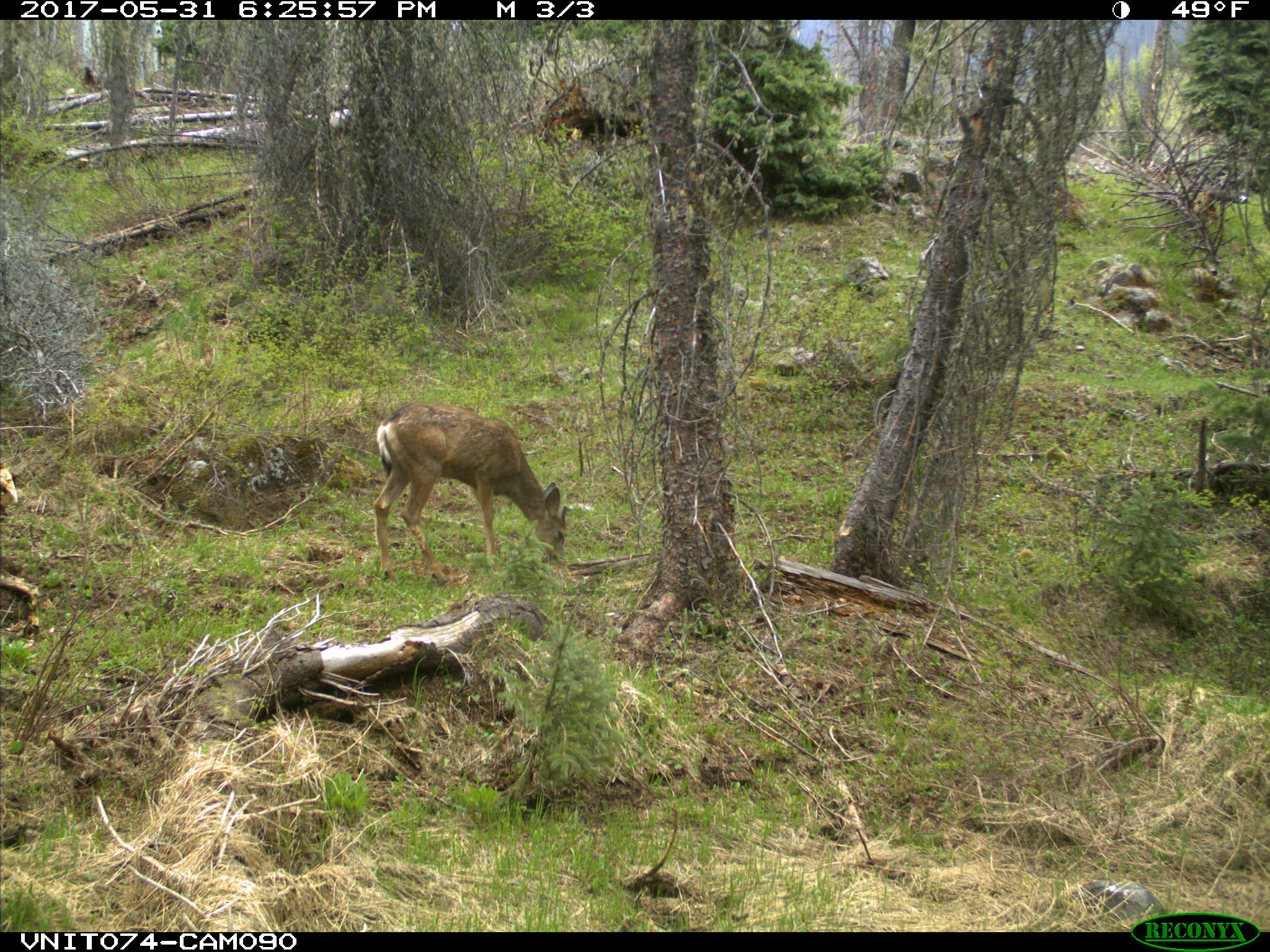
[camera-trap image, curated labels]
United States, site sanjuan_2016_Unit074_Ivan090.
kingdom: Animalia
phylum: Chordata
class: Mammalia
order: Artiodactyla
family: Cervidae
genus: Odocoileus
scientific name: Odocoileus hemionus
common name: mule deer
Odocoileus hemionus (mule deer).